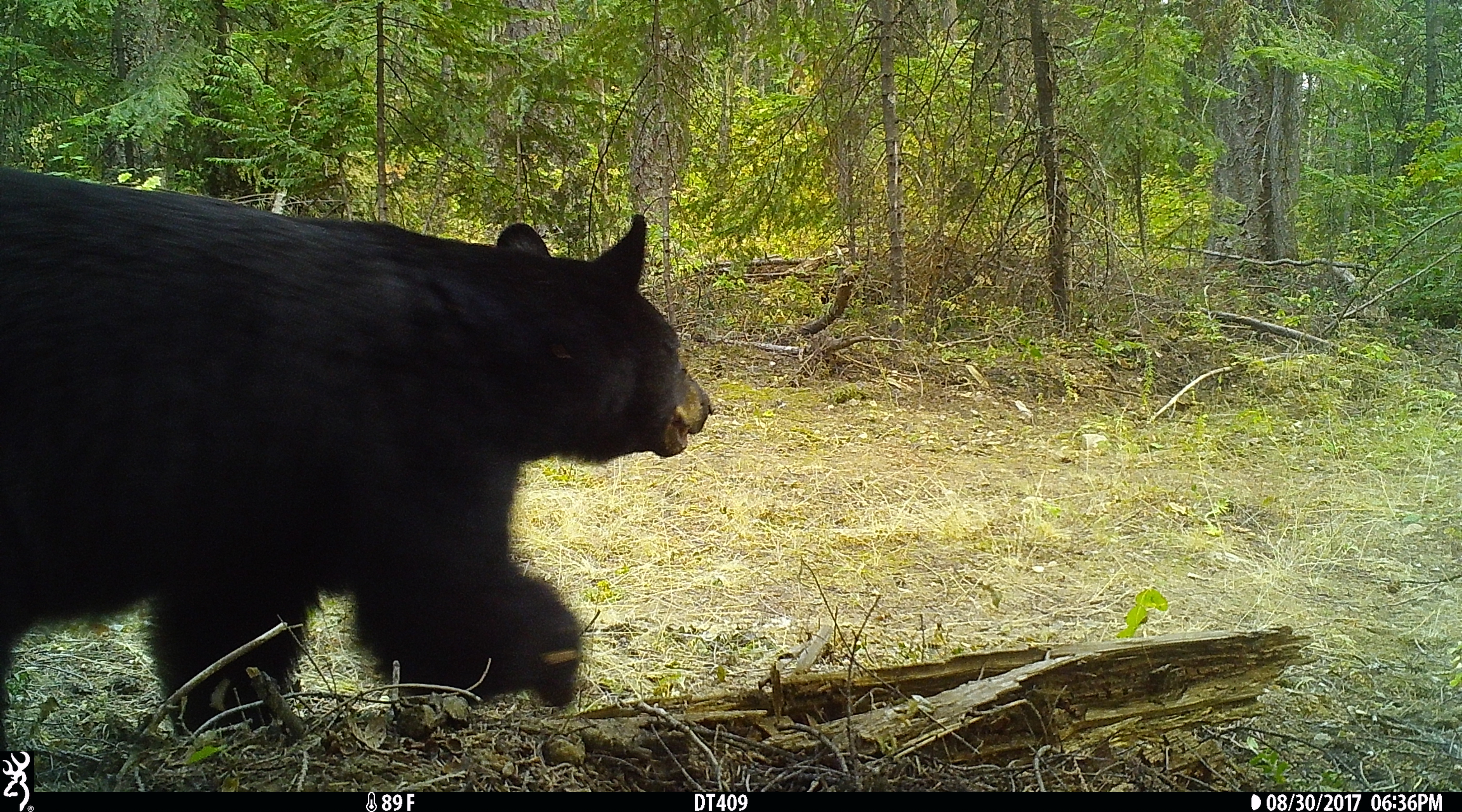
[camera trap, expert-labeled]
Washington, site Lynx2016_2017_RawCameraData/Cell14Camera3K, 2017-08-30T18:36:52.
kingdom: Animalia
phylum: Chordata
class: Mammalia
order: Carnivora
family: Ursidae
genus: Ursus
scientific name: Ursus americanus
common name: american black bear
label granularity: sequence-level